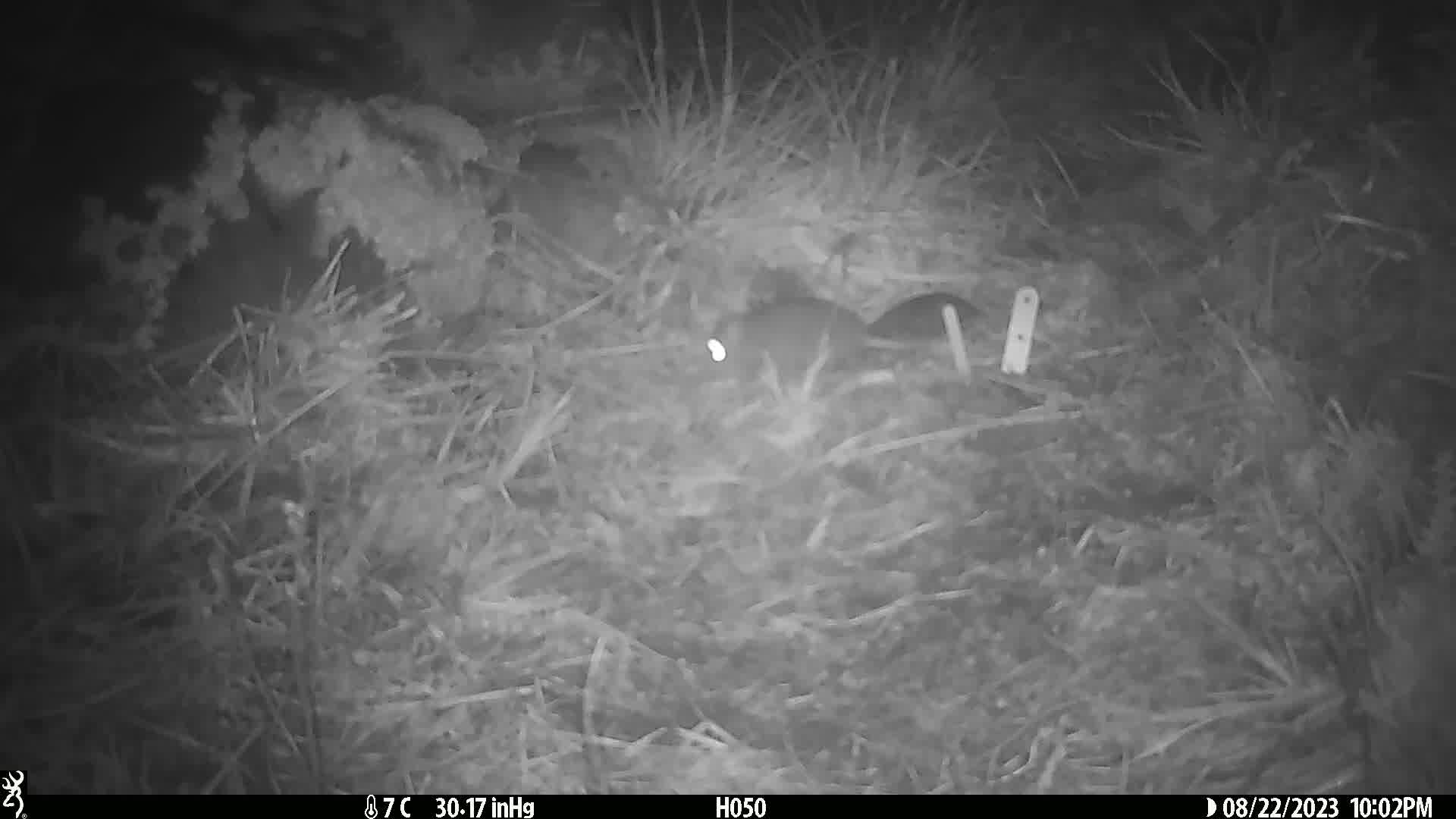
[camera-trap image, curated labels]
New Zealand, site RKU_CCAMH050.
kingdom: Animalia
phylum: Chordata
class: Mammalia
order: Rodentia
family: Muridae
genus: Rattus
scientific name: Rattus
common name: rat